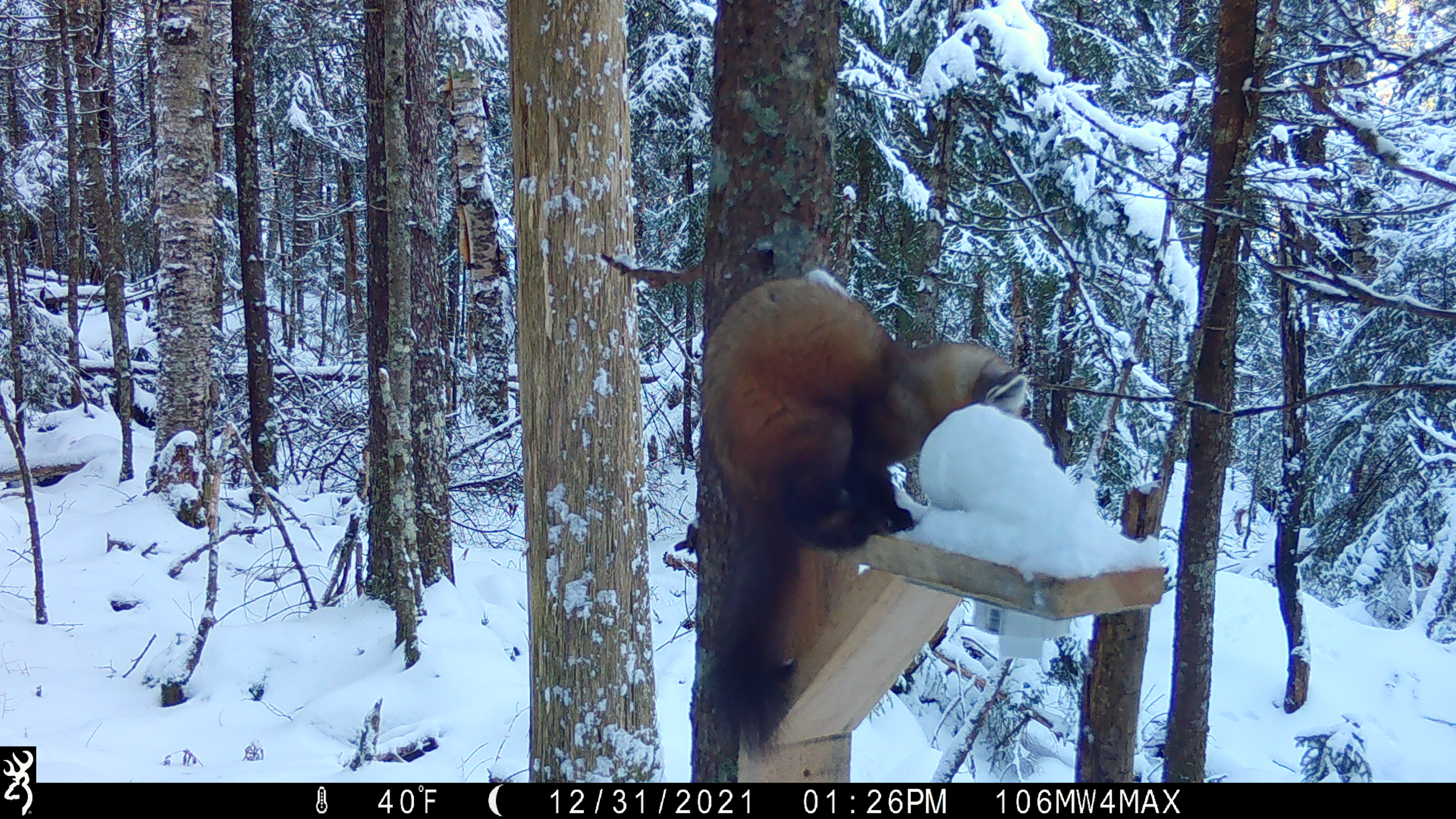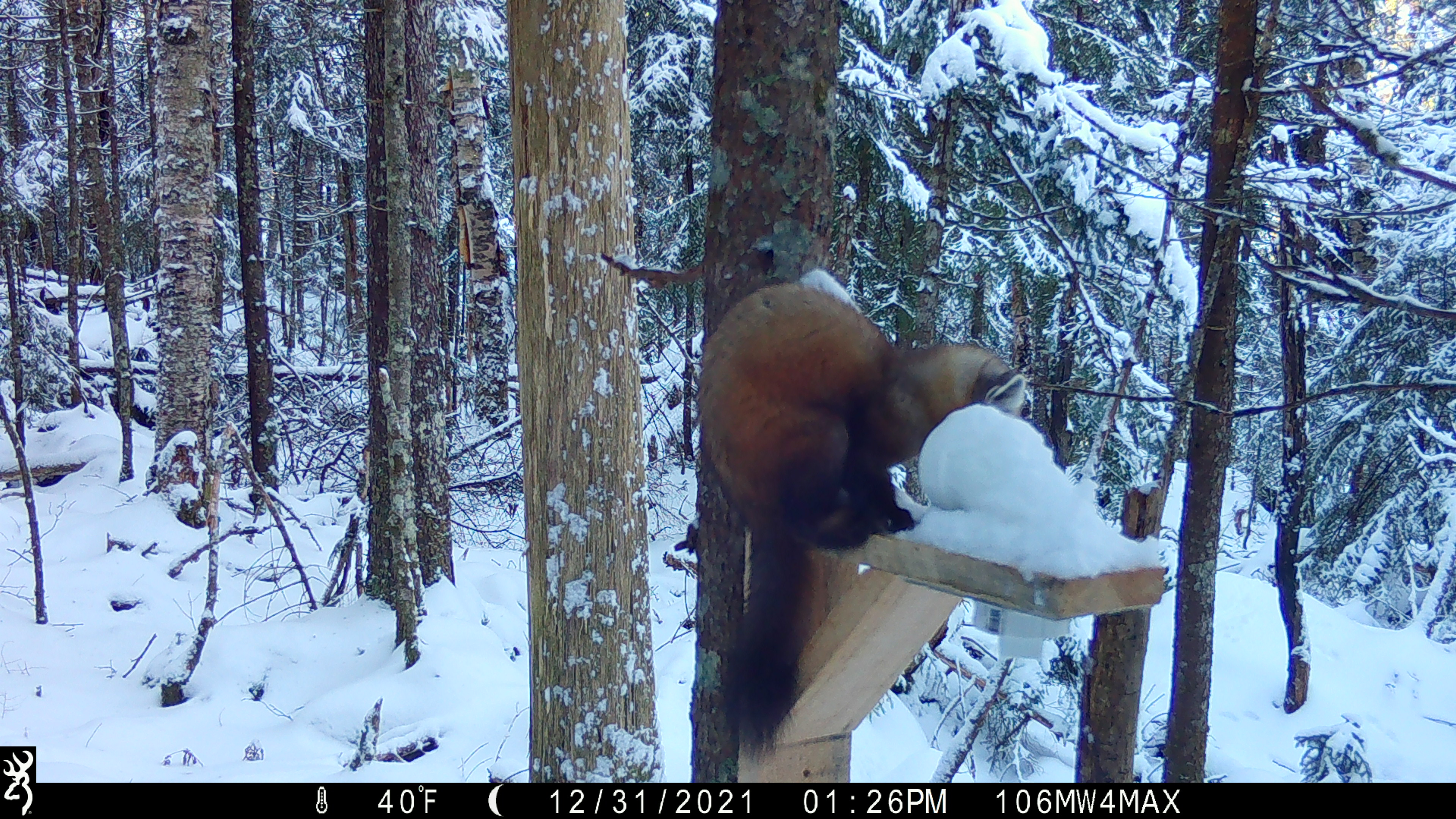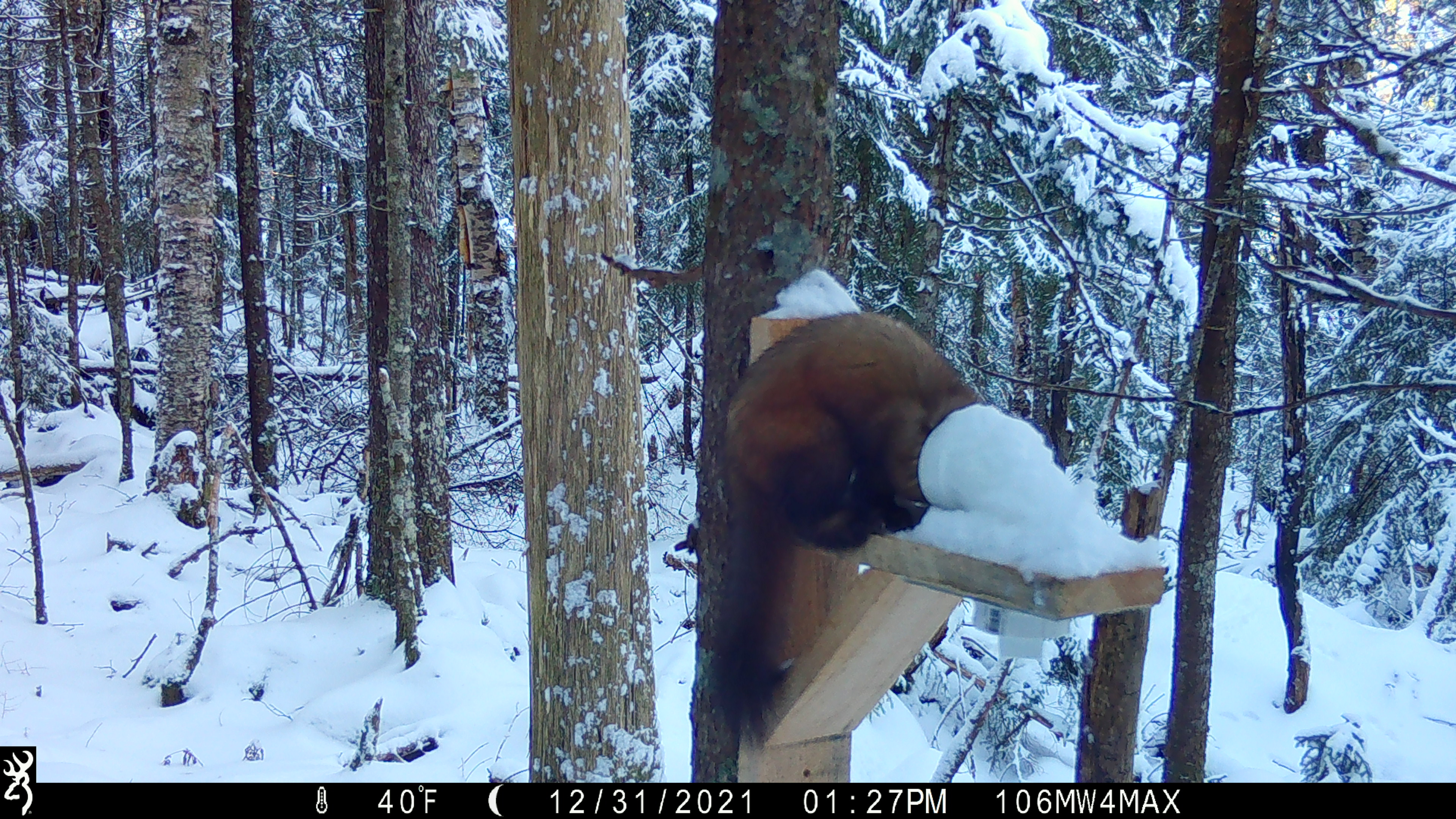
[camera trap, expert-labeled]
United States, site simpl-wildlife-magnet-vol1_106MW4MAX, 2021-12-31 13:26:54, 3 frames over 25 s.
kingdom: Animalia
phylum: Chordata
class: Mammalia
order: Carnivora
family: Mustelidae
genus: Martes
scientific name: Martes americana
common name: american marten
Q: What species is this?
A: American marten (Martes americana).